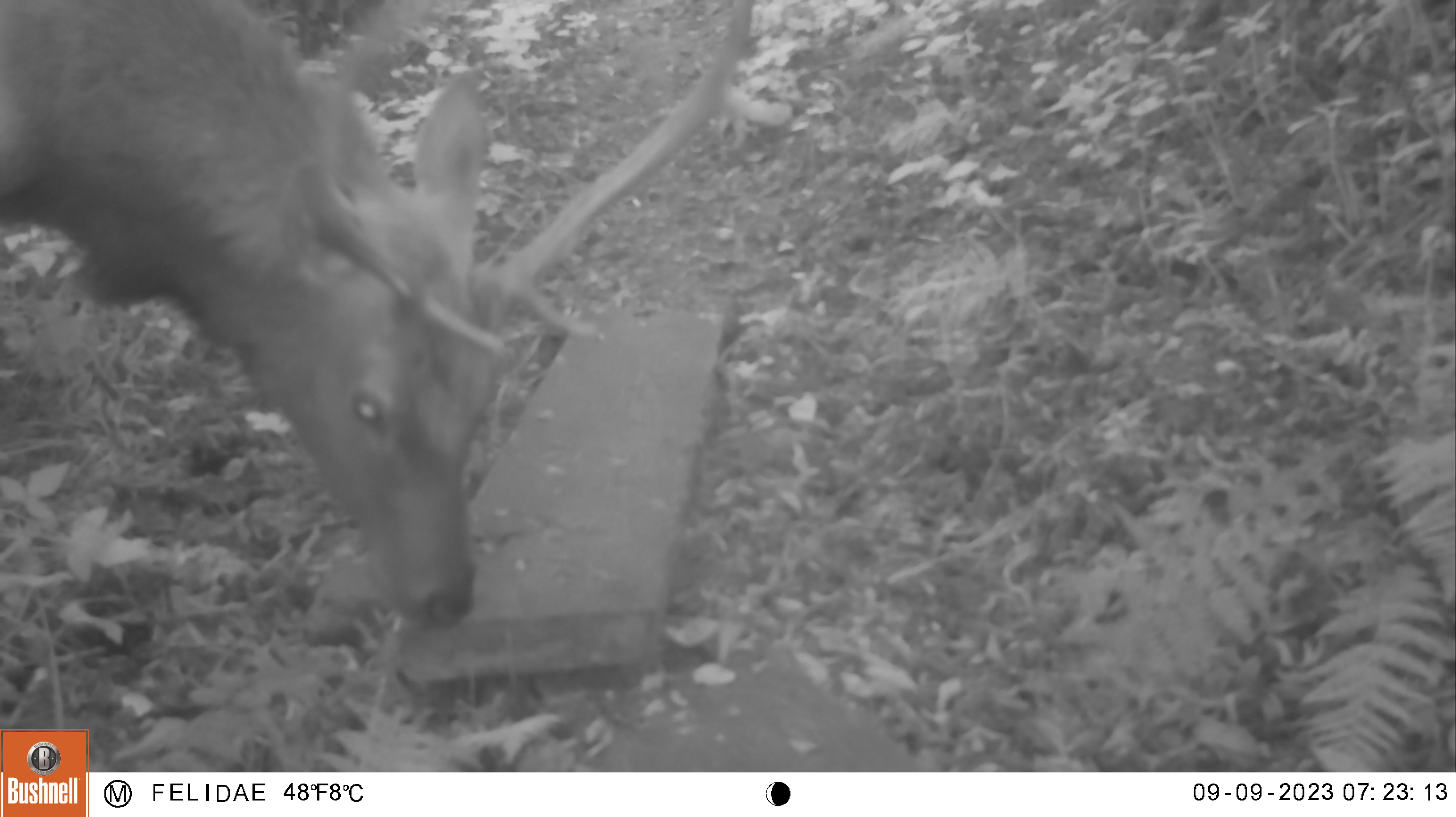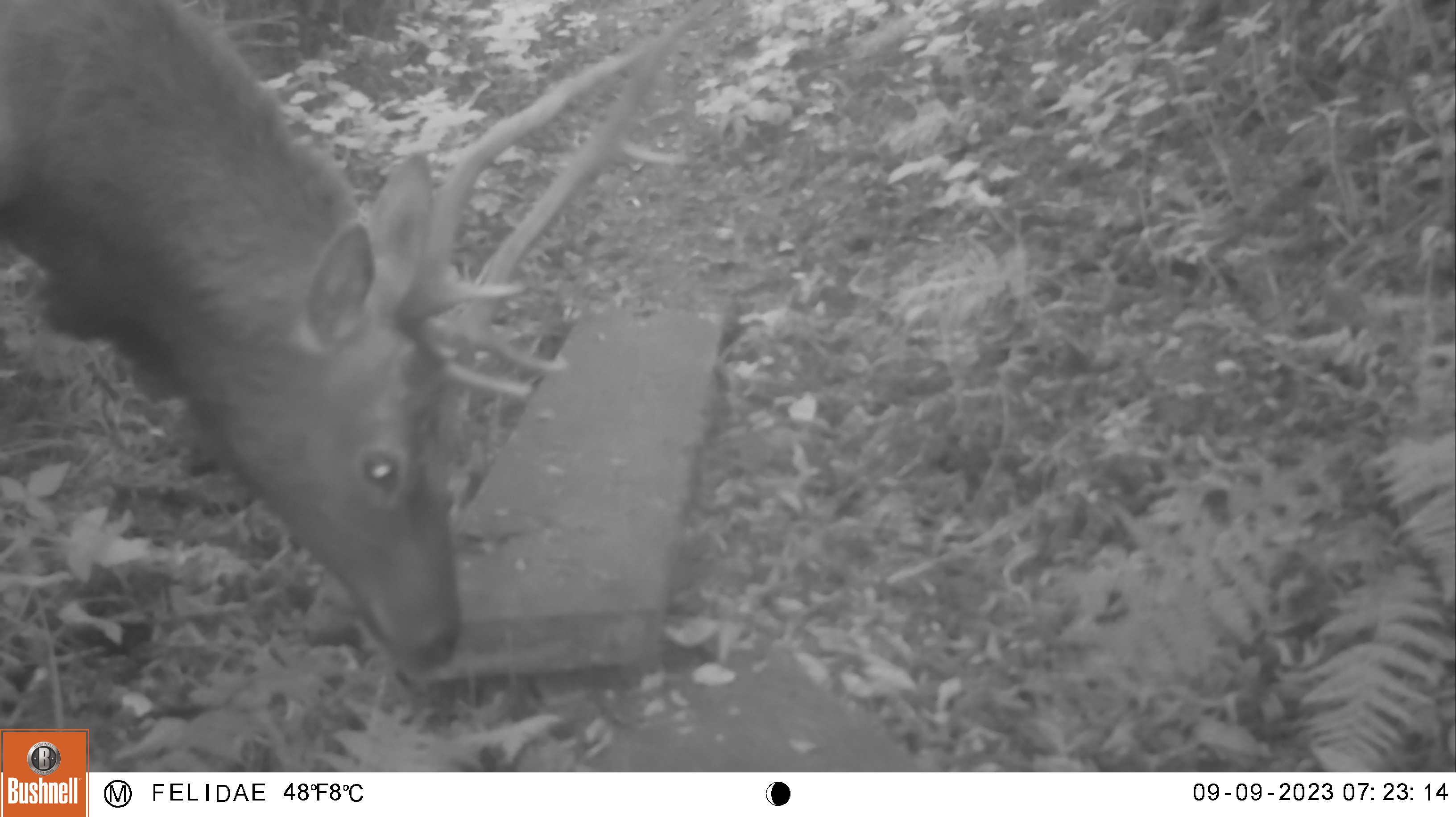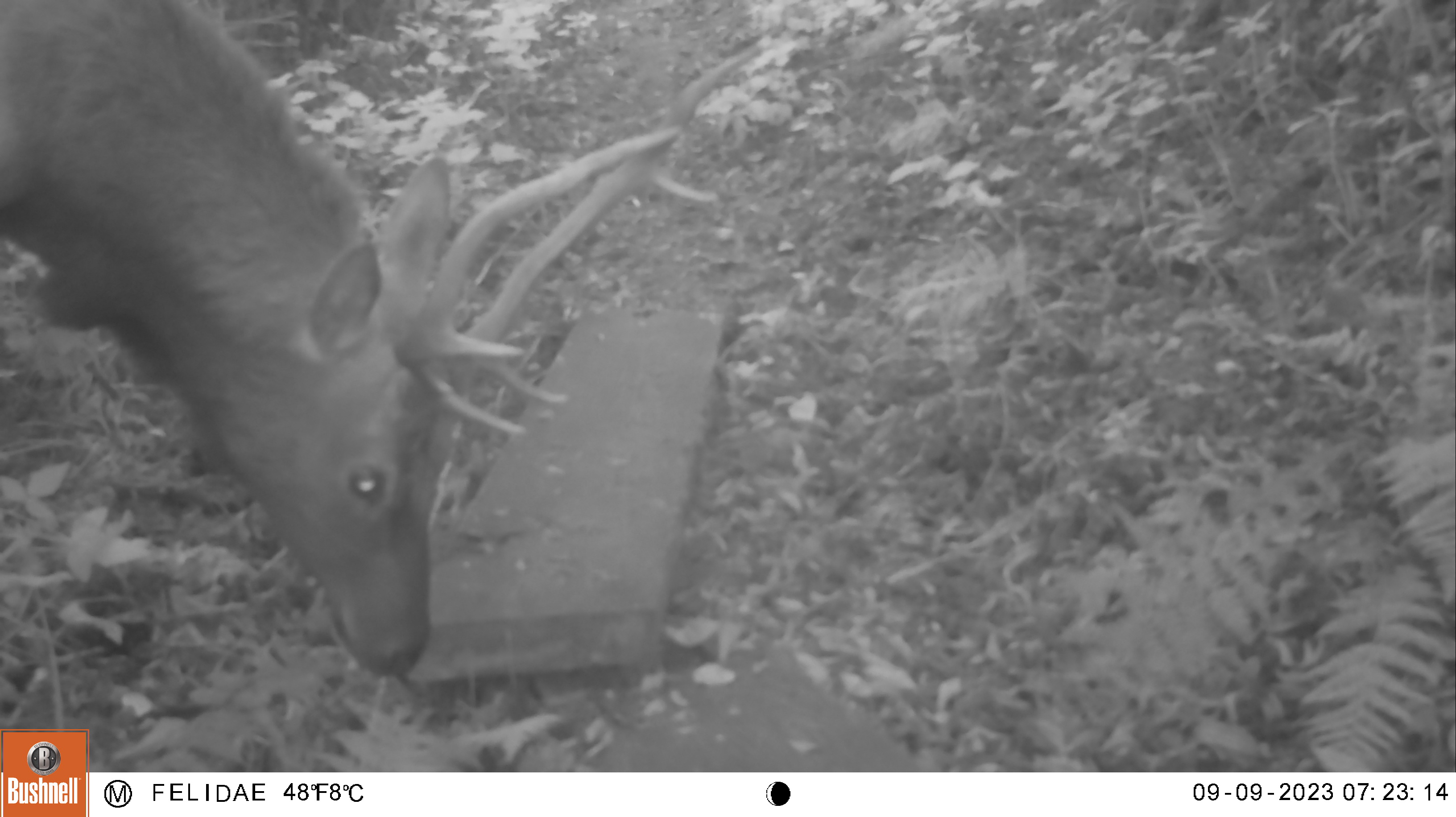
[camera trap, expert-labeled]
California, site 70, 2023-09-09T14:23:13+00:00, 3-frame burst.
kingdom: Animalia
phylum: Chordata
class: Mammalia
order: Artiodactyla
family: Cervidae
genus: Odocoileus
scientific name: Odocoileus hemionus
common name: mule deer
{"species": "mule deer (Odocoileus hemionus)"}